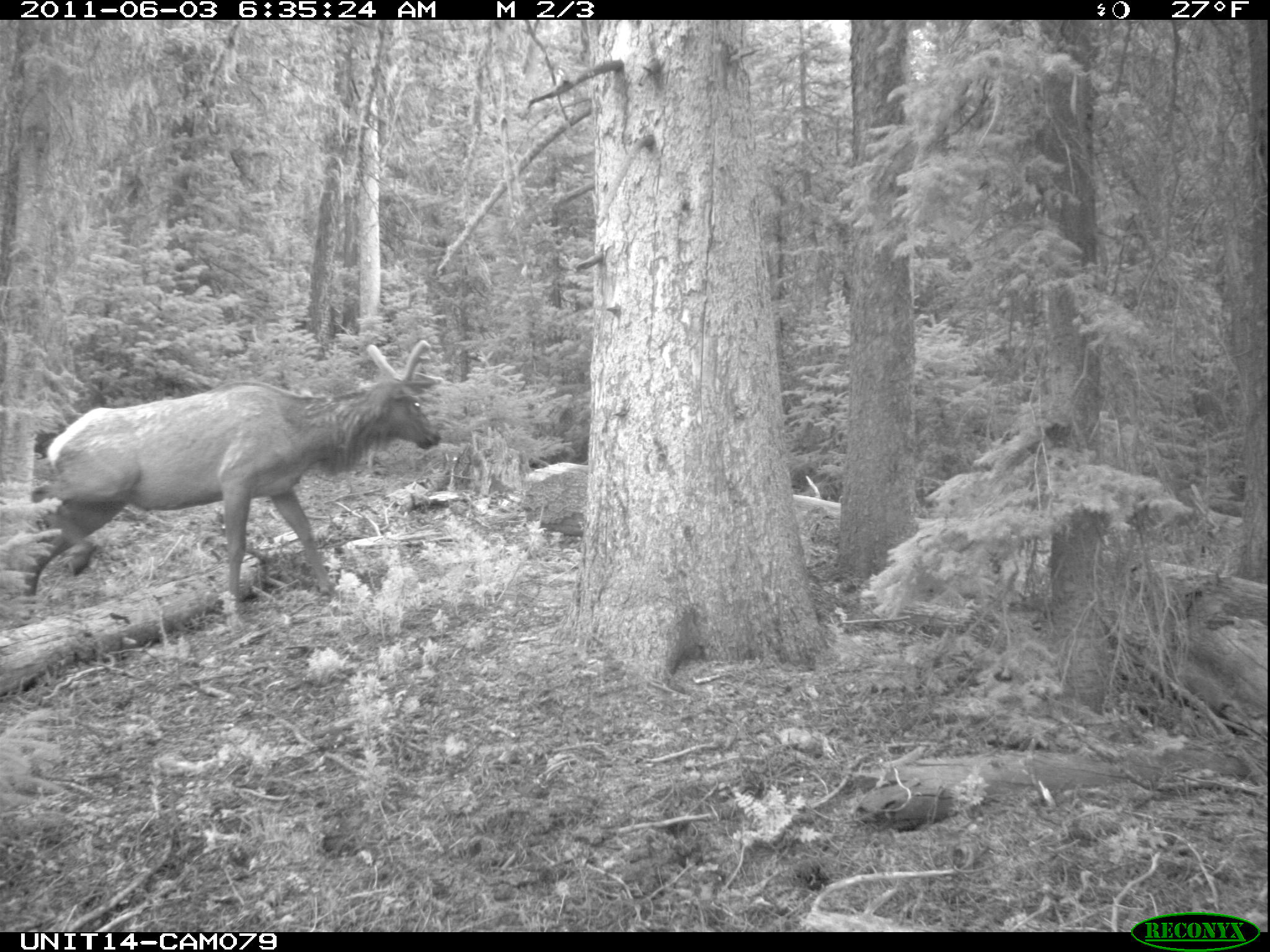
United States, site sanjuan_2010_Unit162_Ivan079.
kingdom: Animalia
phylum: Chordata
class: Mammalia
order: Artiodactyla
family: Cervidae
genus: Cervus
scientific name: Cervus elaphus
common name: red deer